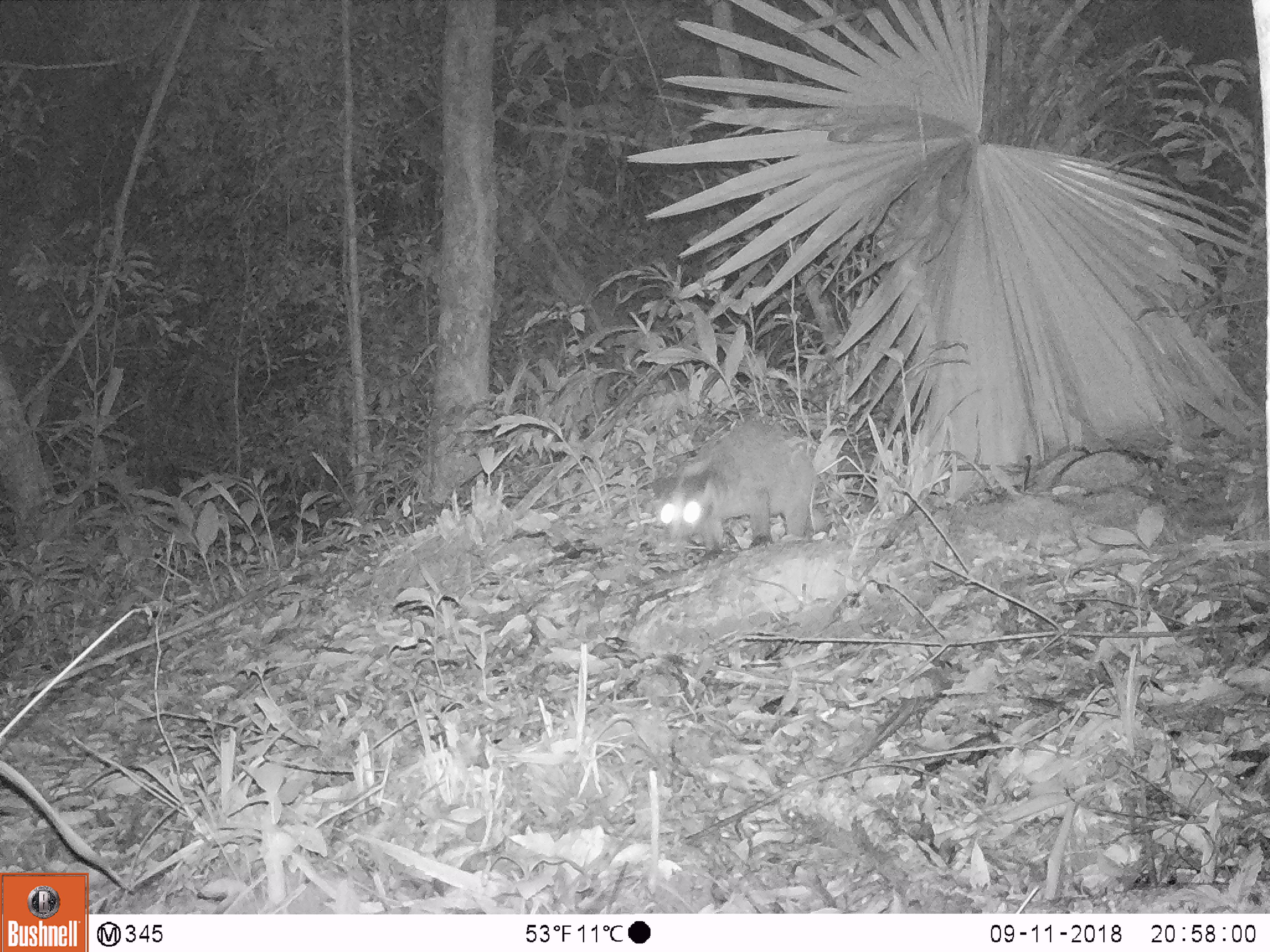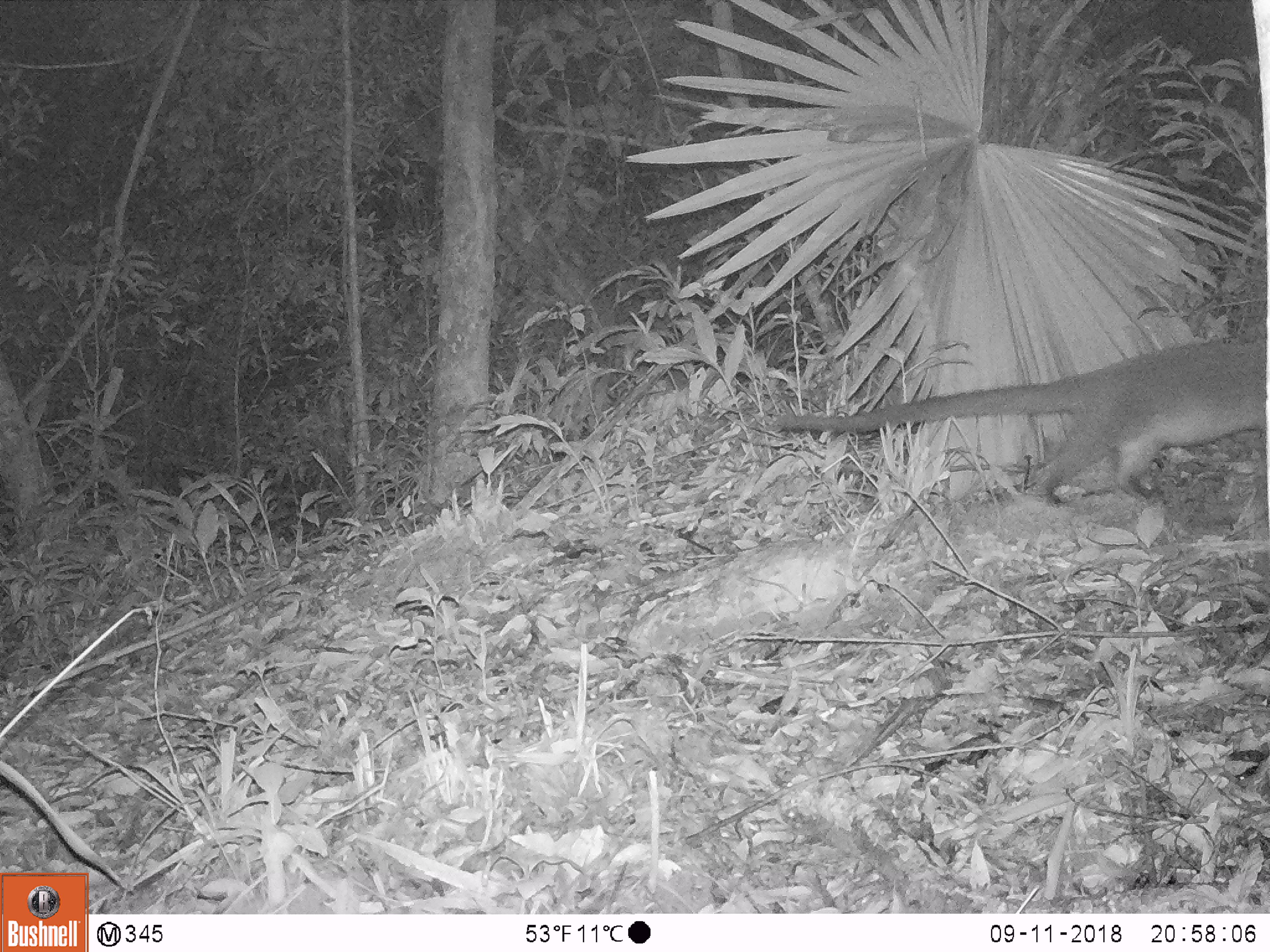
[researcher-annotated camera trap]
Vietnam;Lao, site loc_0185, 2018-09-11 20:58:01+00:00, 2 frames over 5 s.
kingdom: Animalia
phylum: Chordata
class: Mammalia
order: Carnivora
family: Viverridae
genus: Paguma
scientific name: Paguma larvata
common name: masked palm civet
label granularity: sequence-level